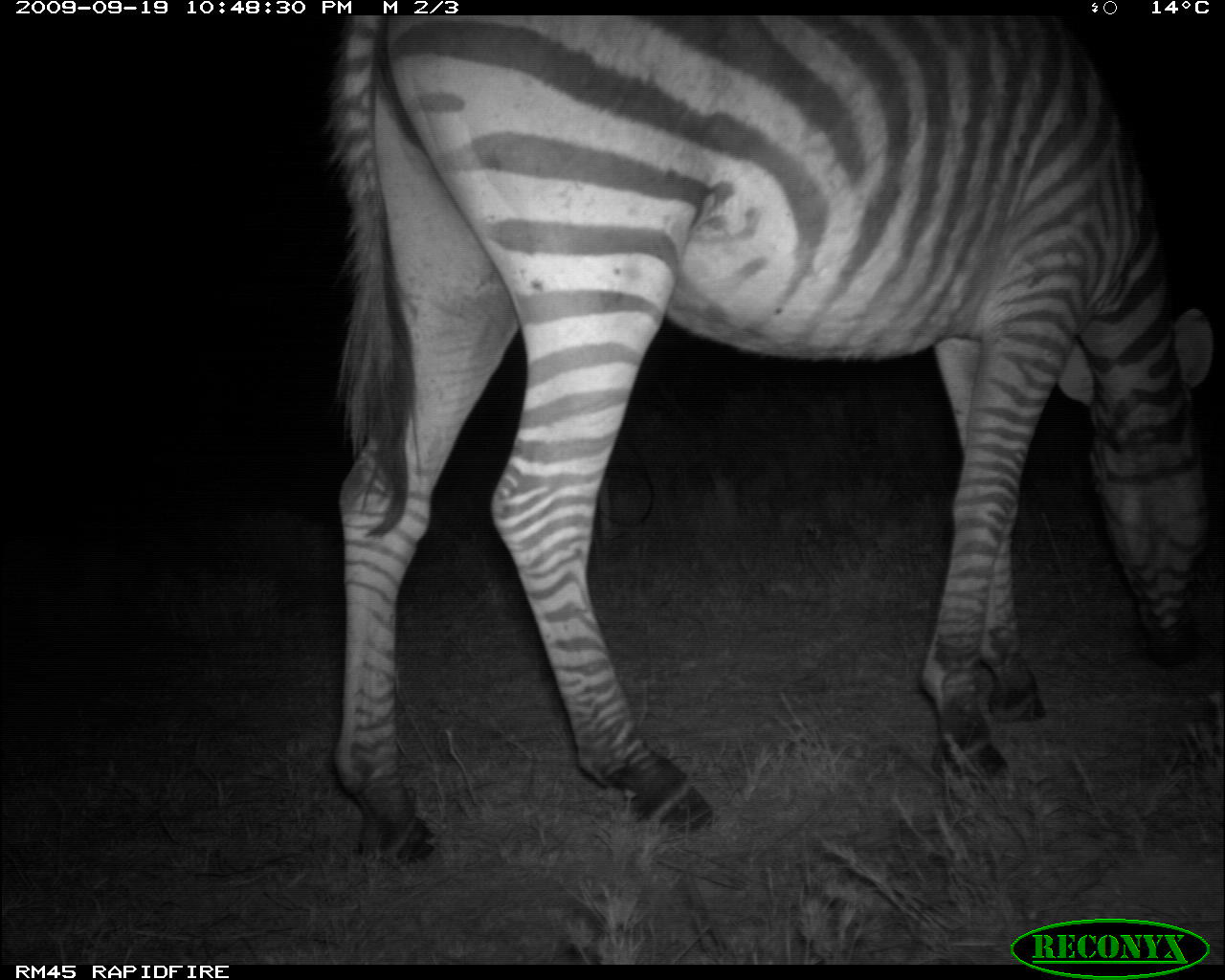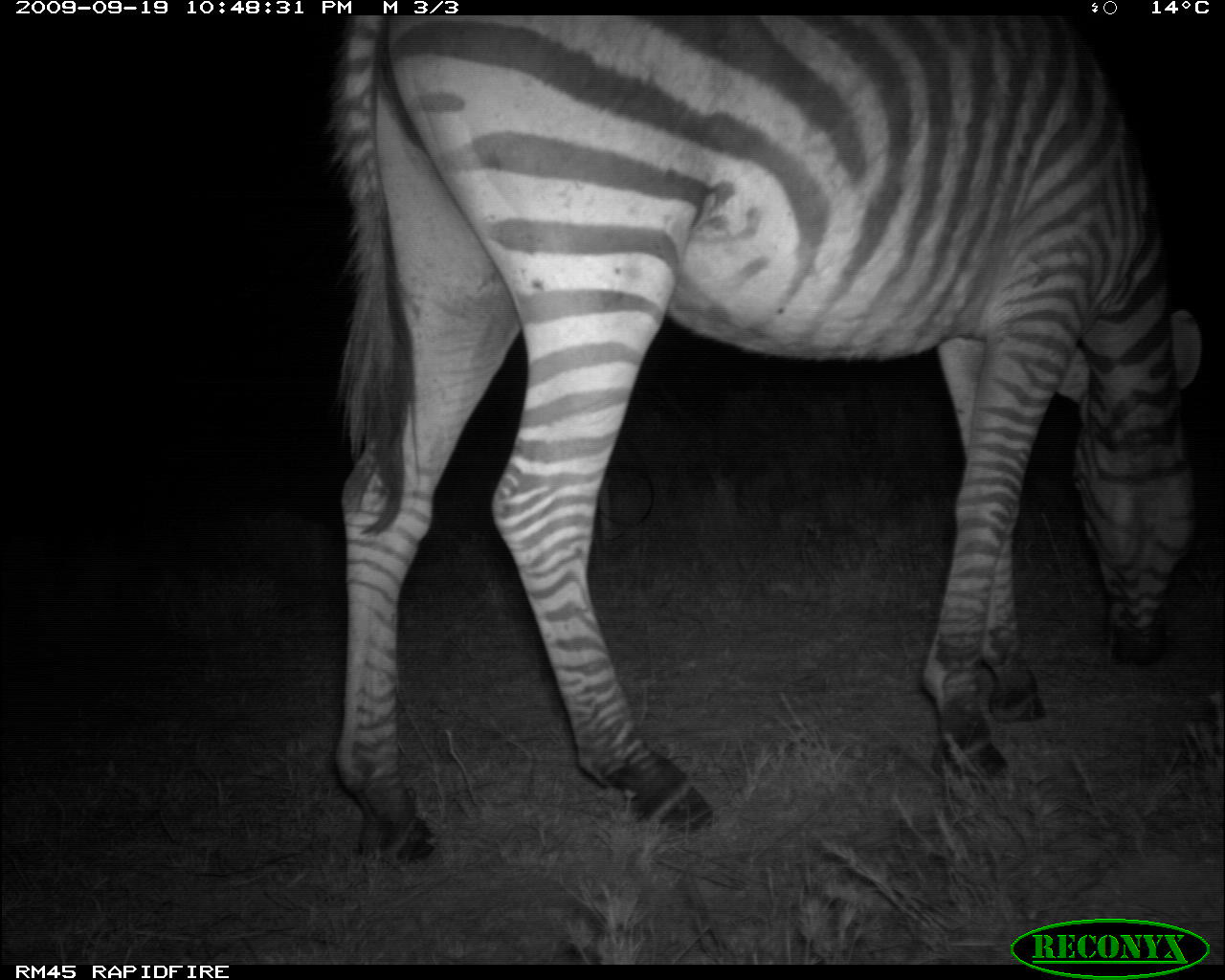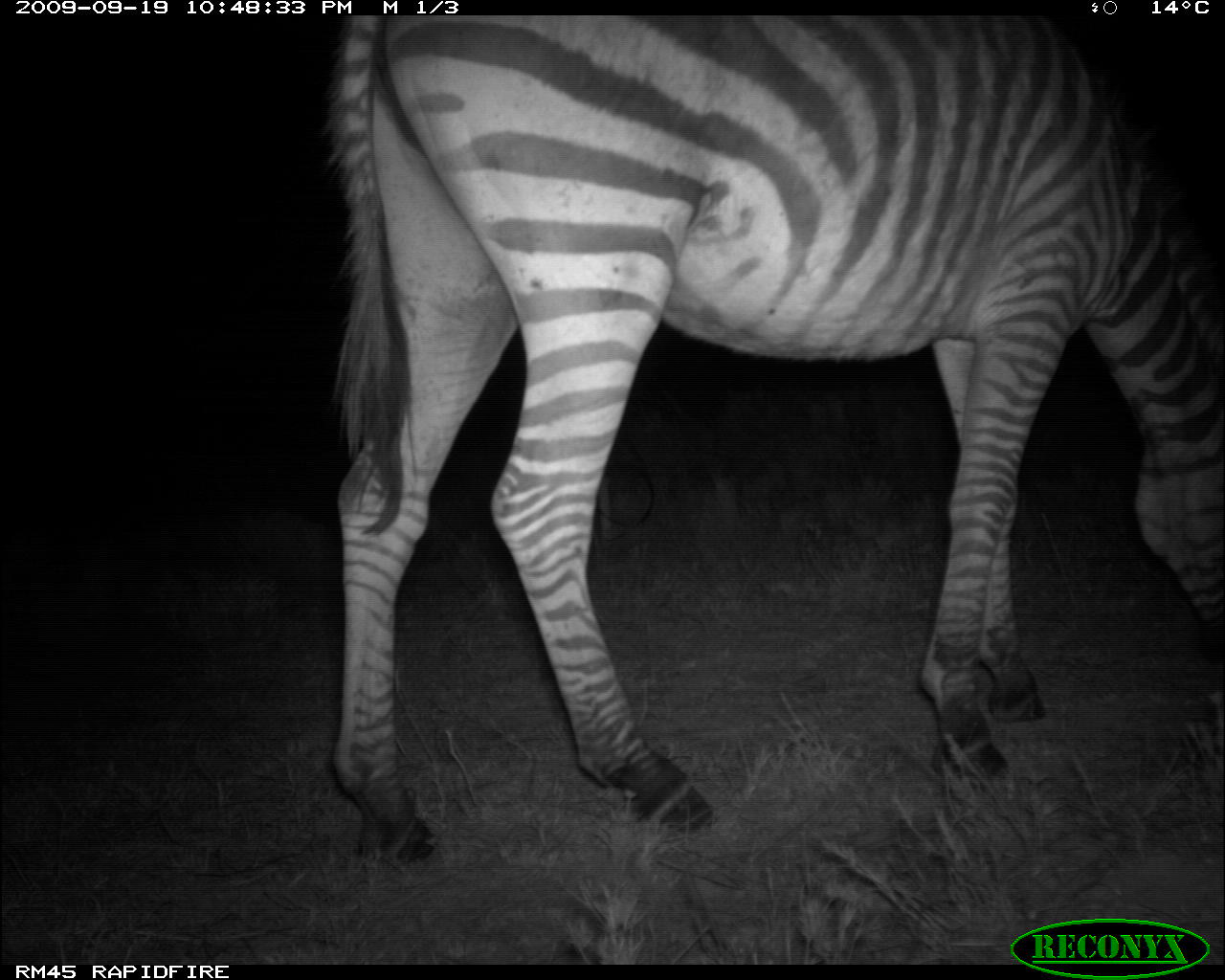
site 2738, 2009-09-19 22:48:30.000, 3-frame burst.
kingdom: Animalia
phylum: Chordata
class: Mammalia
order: Perissodactyla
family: Equidae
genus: Equus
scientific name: Equus quagga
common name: plains zebra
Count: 1.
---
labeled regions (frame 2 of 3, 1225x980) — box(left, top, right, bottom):
equus quagga: box(330, 11, 1203, 864)